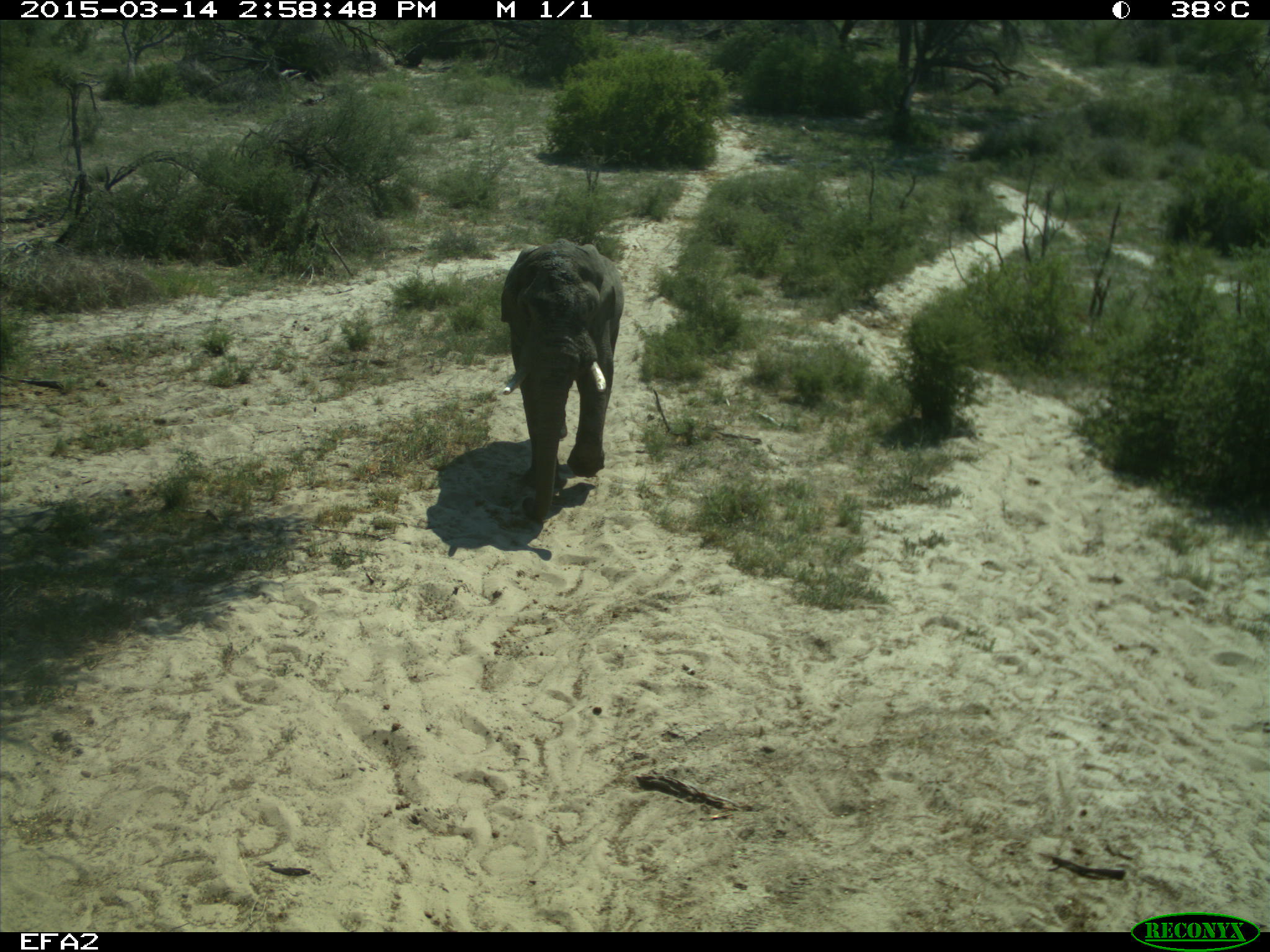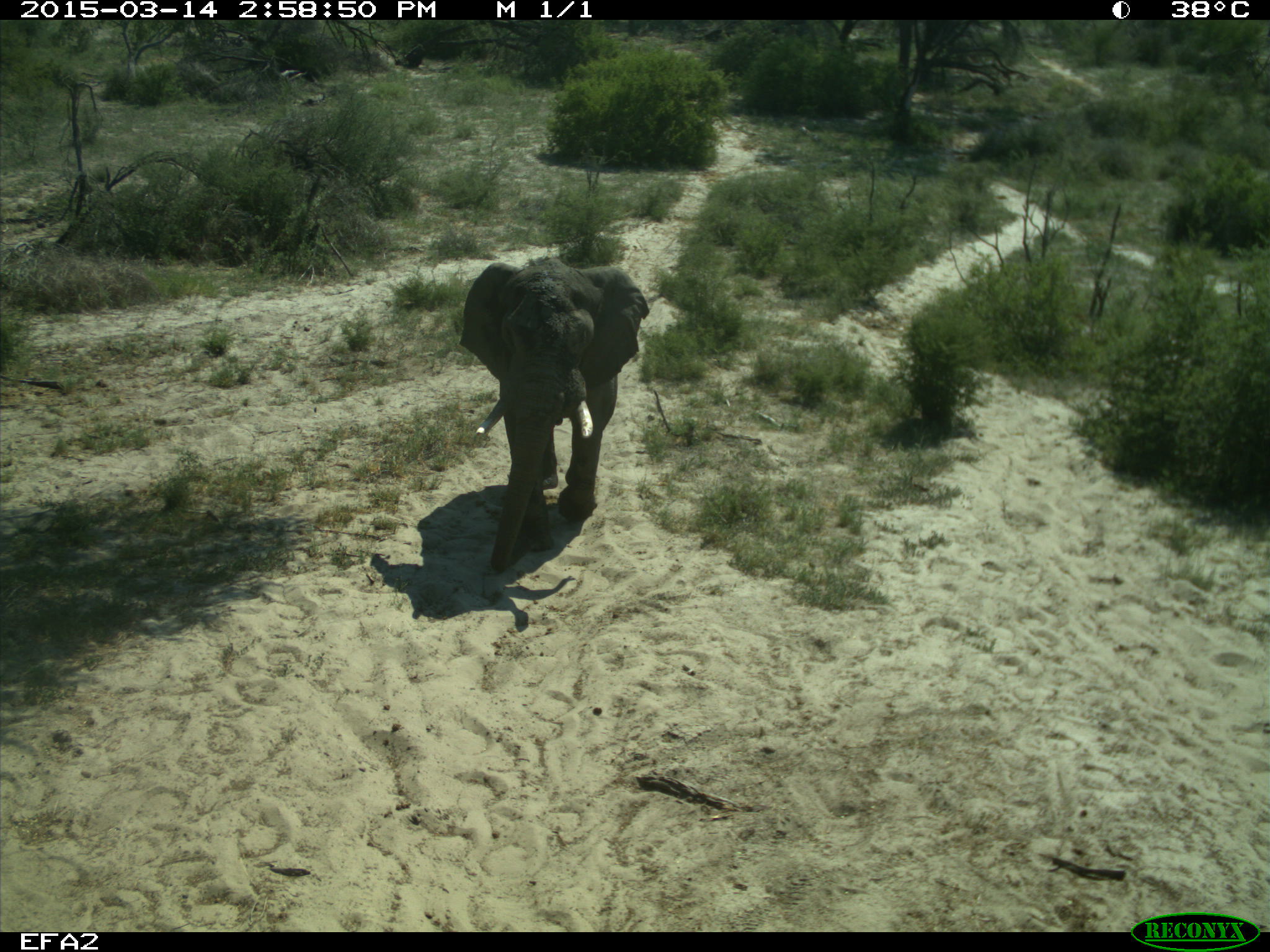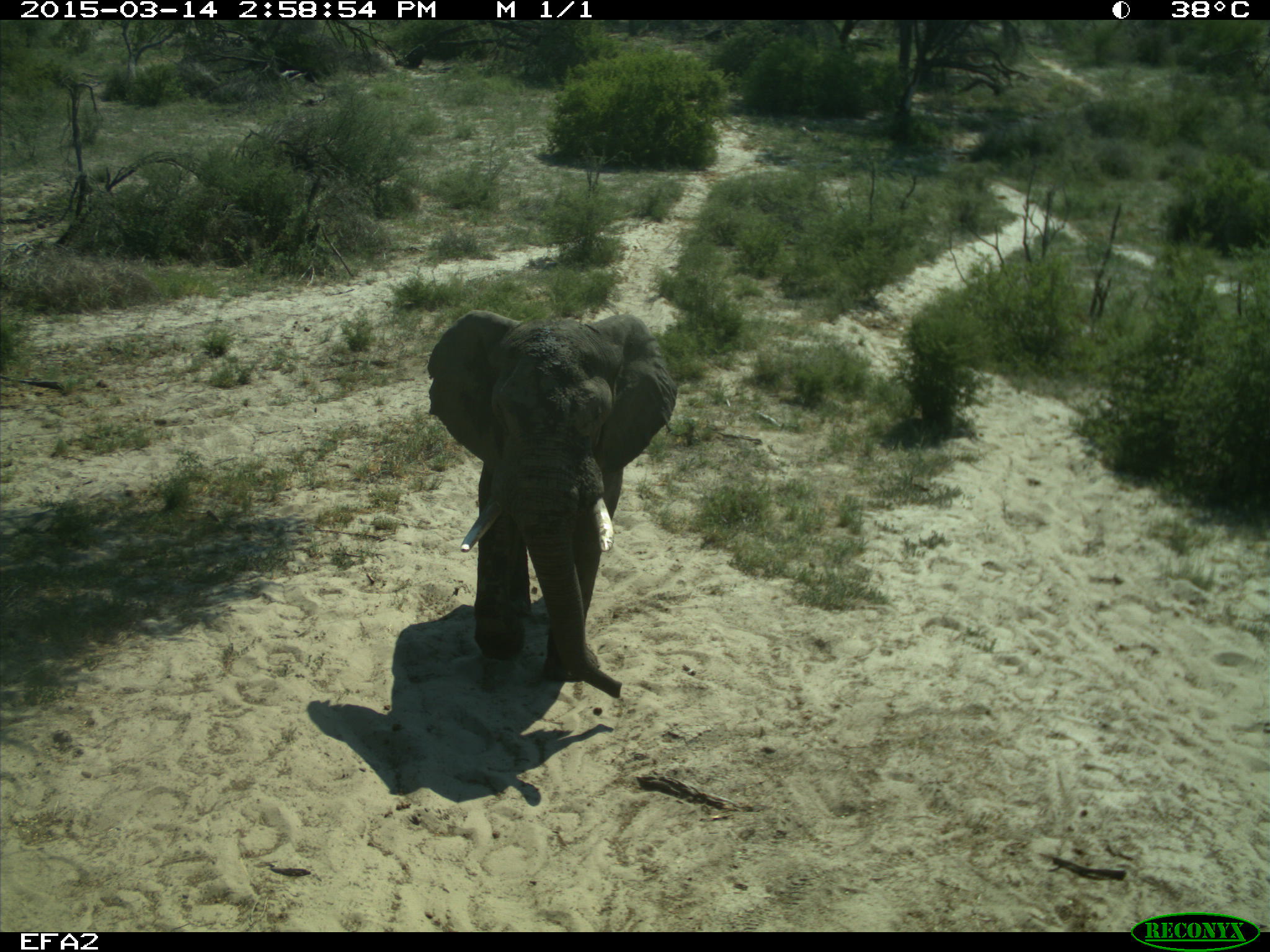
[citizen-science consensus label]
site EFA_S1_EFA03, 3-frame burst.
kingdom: Animalia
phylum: Chordata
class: Mammalia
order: Proboscidea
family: Elephantidae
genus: Loxodonta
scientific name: Loxodonta africana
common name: african bush elephant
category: elephant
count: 1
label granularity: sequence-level